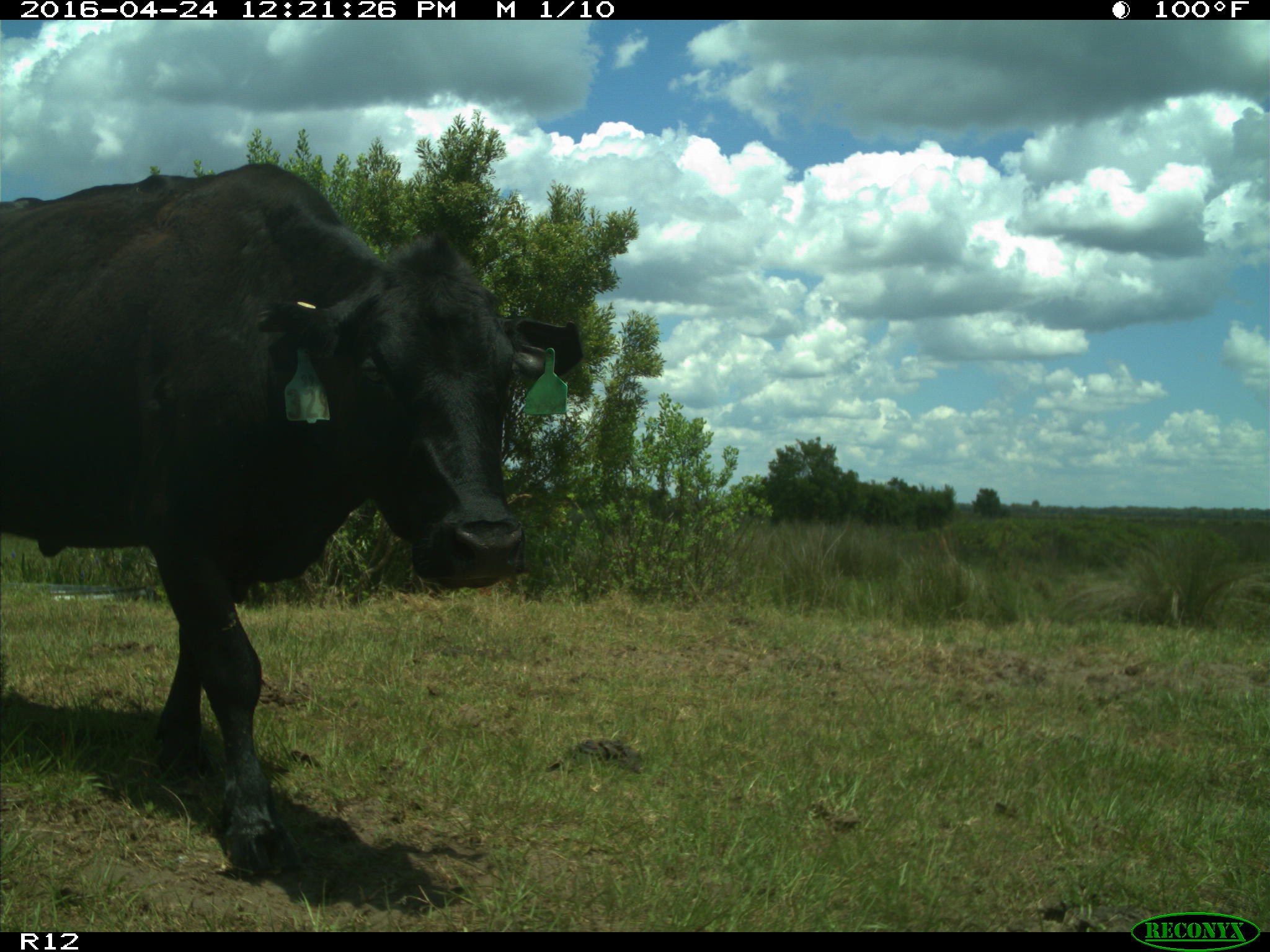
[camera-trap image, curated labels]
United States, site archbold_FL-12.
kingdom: Animalia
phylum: Chordata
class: Mammalia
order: Artiodactyla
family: Bovidae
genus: Bos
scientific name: Bos taurus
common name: domestic cow